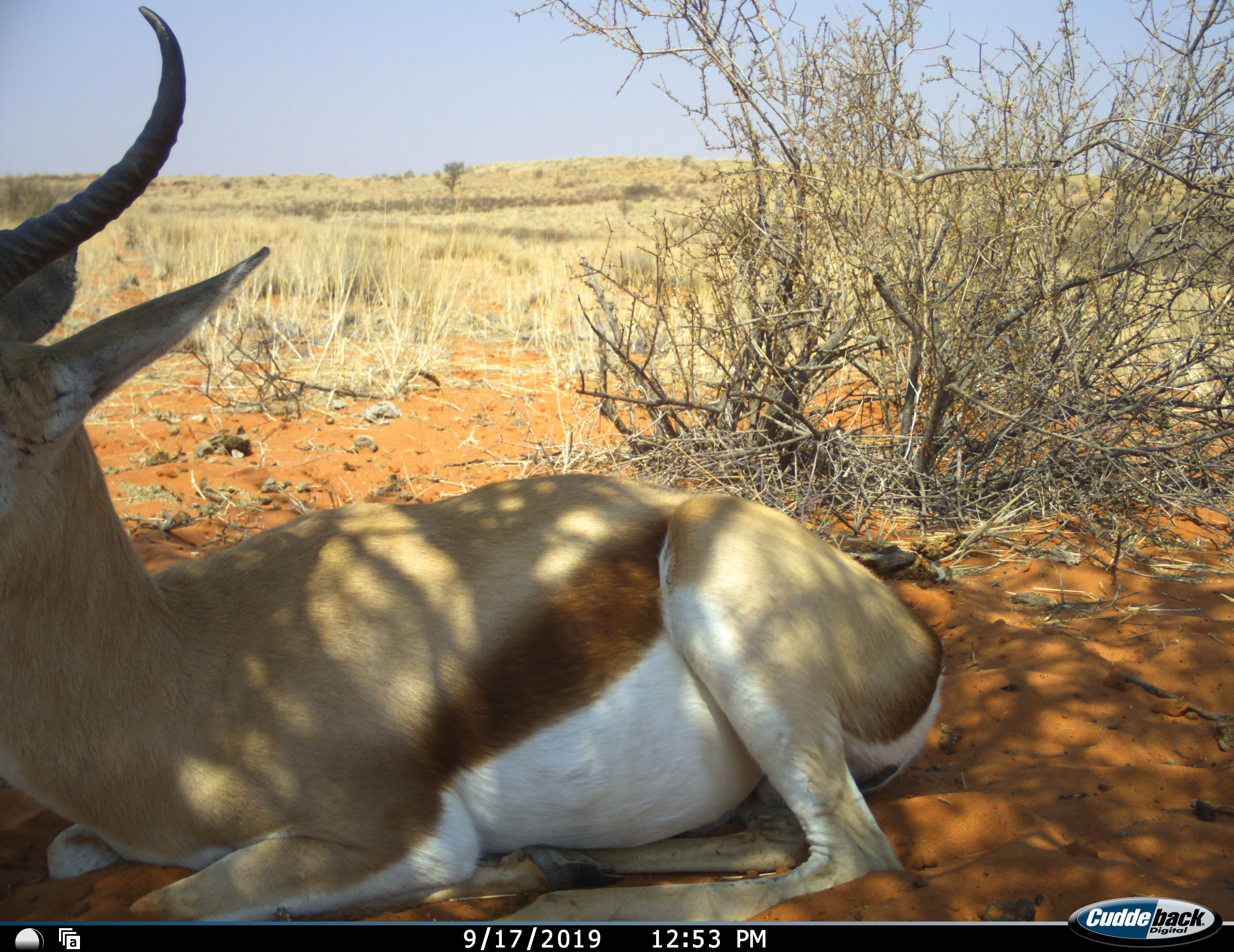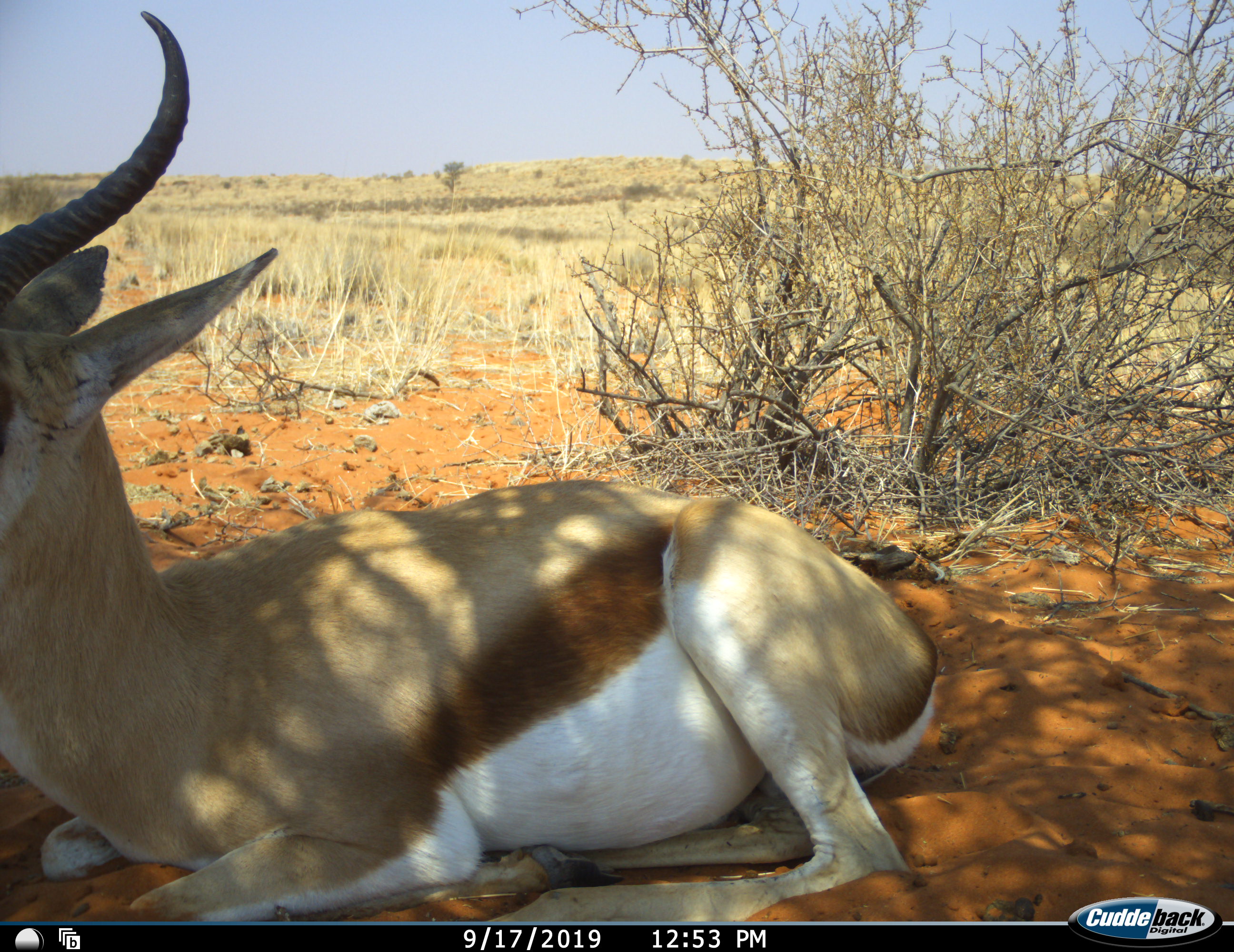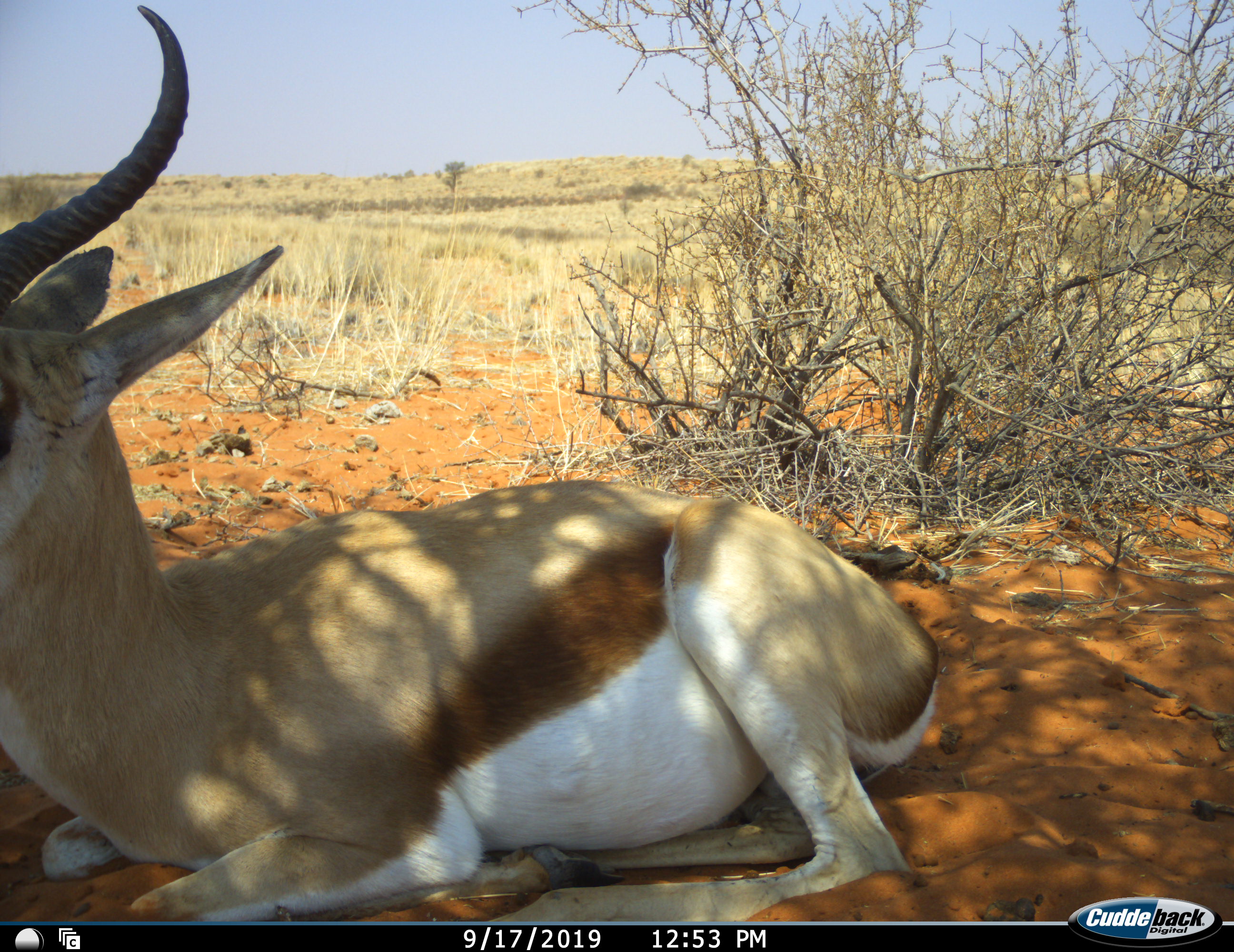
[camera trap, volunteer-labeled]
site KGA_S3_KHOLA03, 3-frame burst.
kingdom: Animalia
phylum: Chordata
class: Mammalia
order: Artiodactyla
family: Bovidae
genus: Antidorcas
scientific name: Antidorcas marsupialis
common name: springbok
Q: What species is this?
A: Springbok (Antidorcas marsupialis).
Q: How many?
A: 1.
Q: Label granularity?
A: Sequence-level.